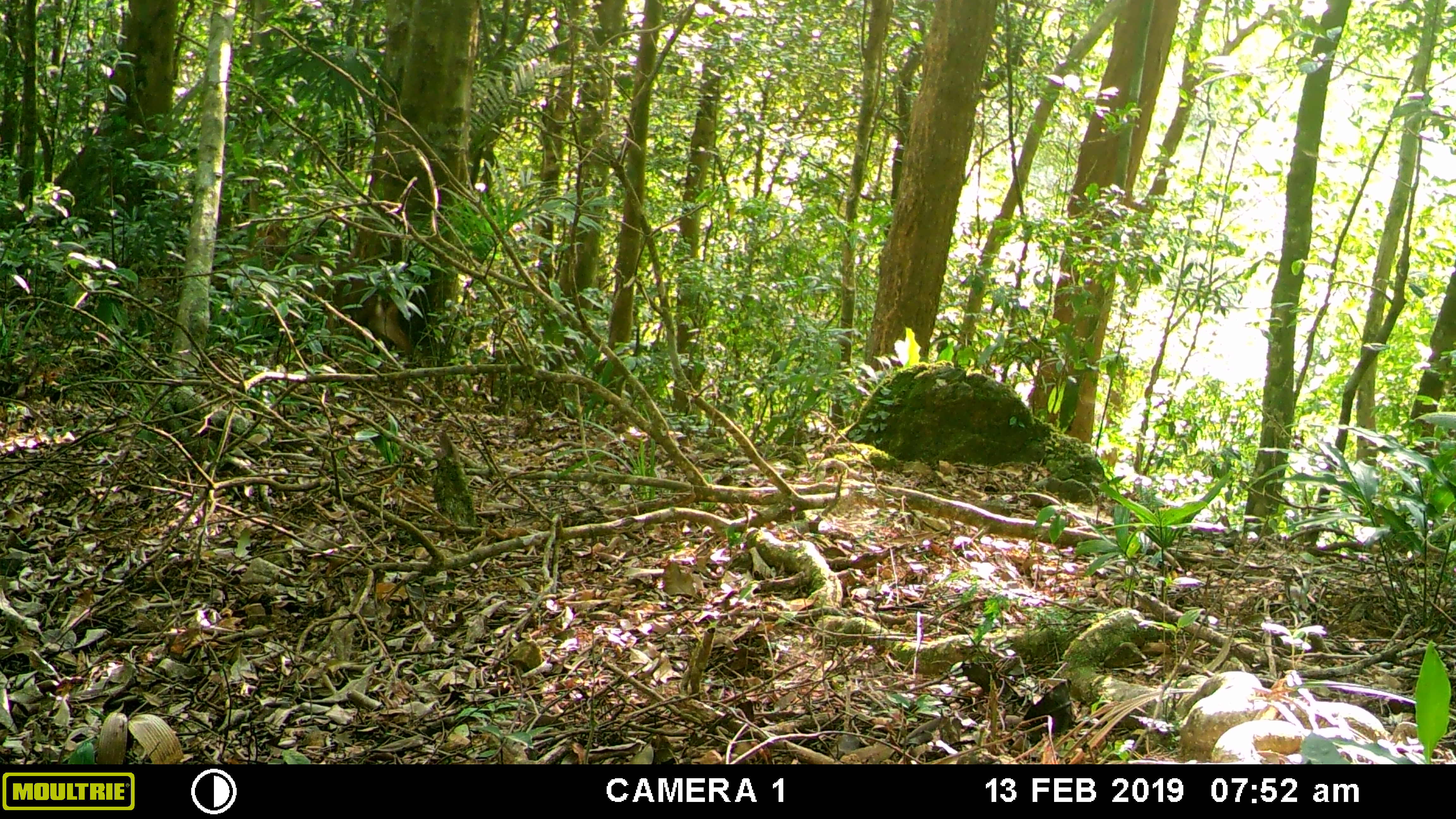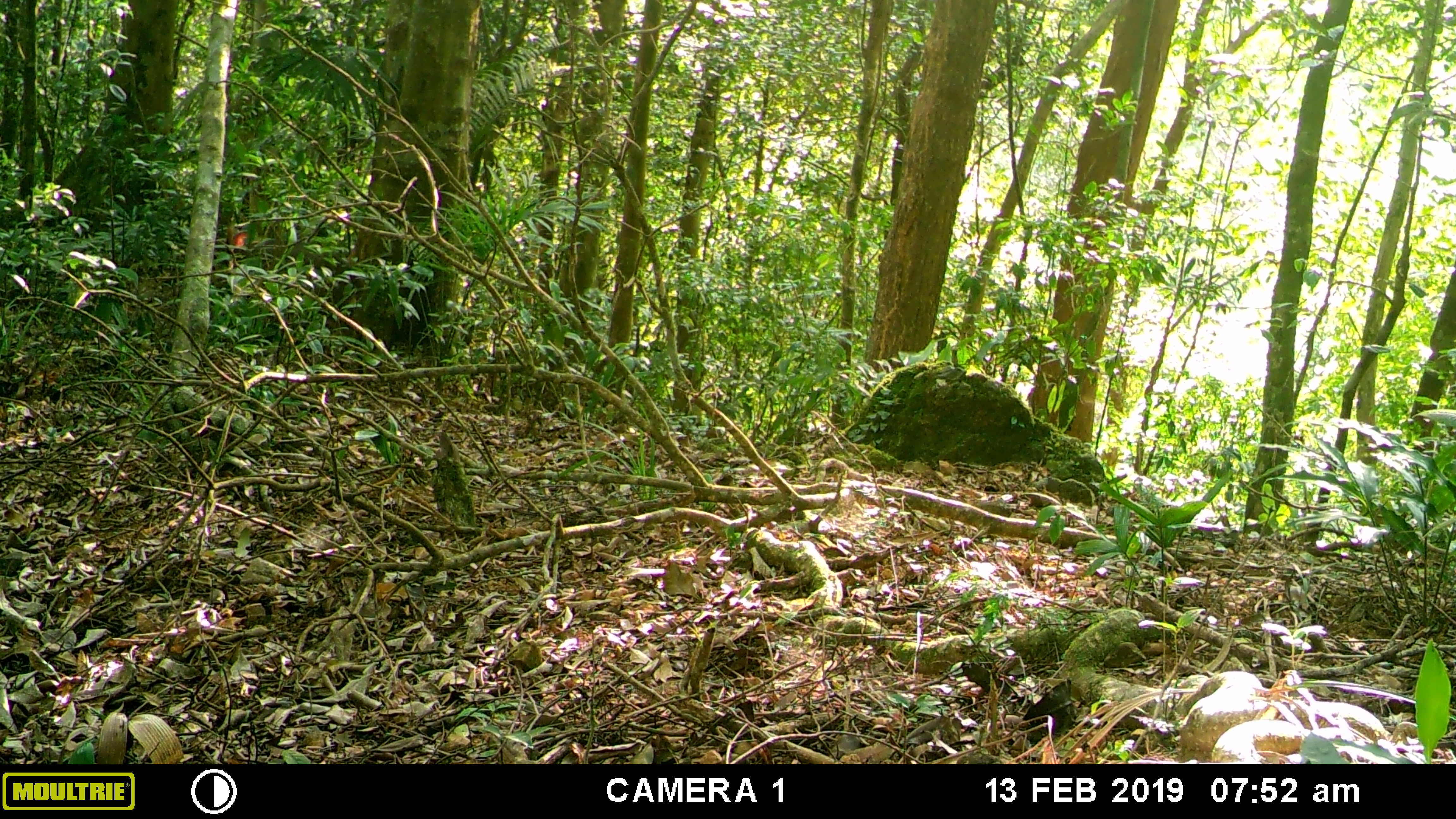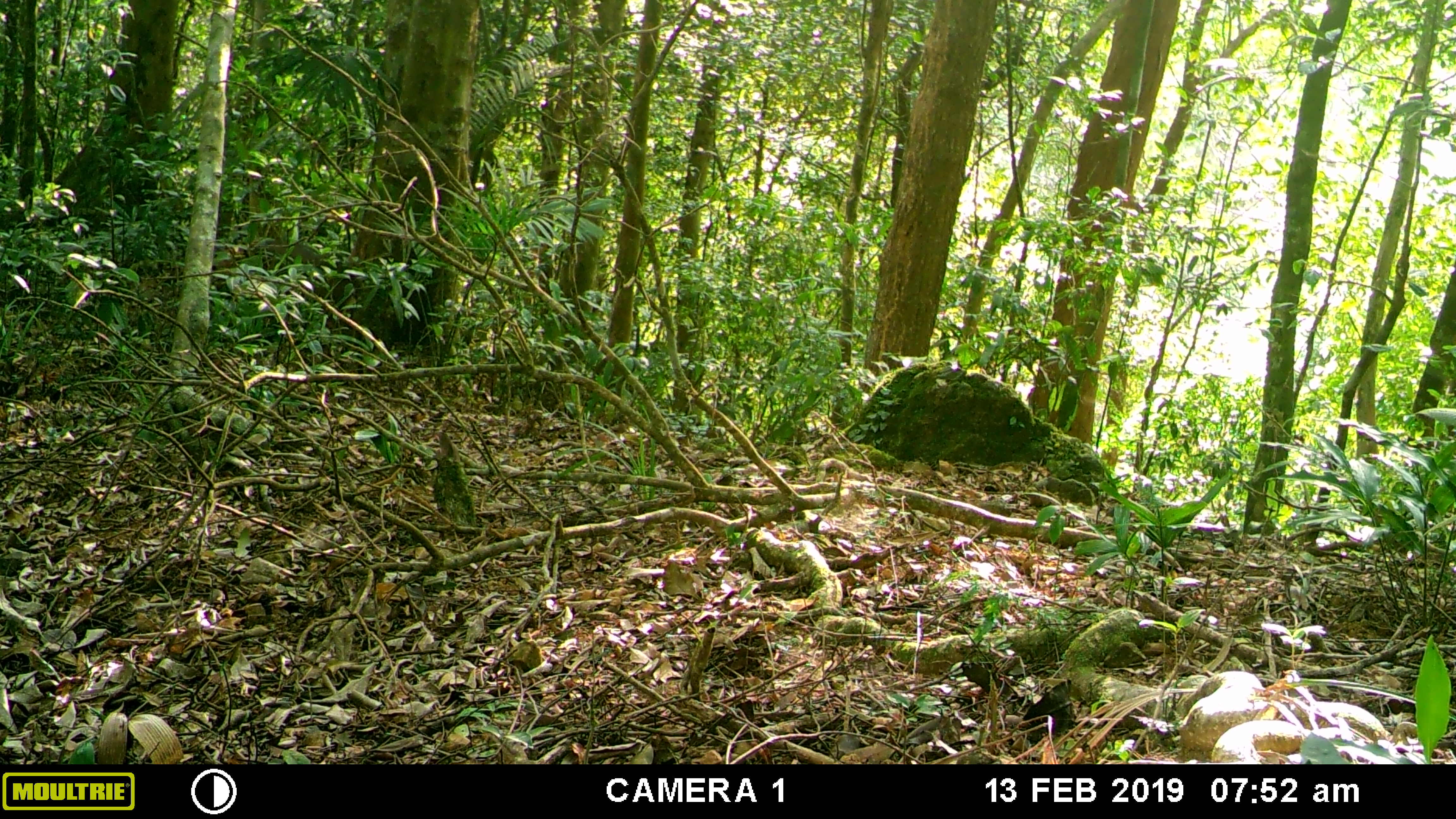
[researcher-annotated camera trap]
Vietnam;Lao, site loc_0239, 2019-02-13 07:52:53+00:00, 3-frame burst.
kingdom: Animalia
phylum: Chordata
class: Mammalia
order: Artiodactyla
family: Cervidae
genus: Muntiacus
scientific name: Muntiacus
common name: muntjacs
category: unidentified muntjac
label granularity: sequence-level